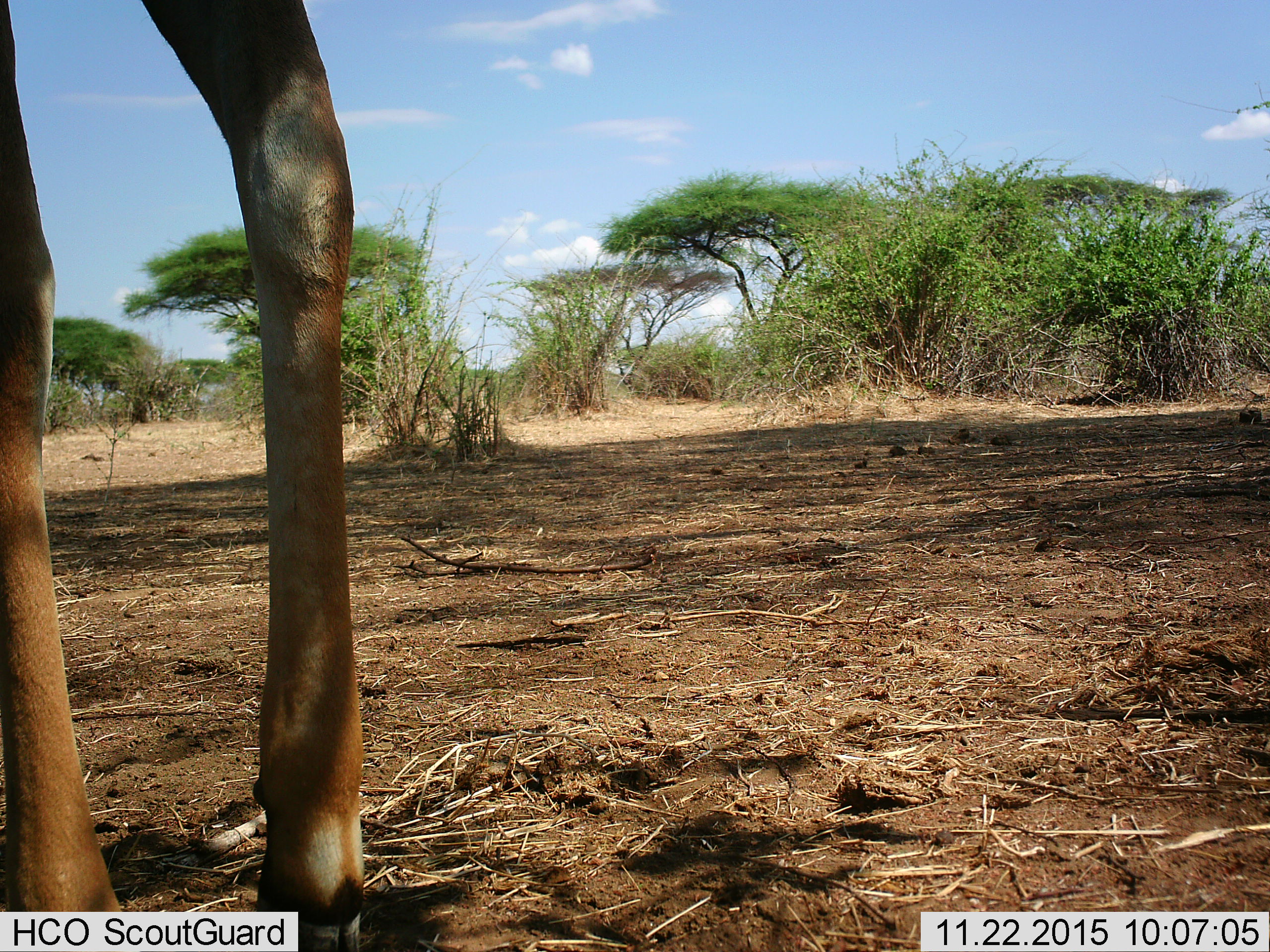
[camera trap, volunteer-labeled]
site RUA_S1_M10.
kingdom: Animalia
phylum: Chordata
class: Mammalia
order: Artiodactyla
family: Bovidae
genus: Aepyceros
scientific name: Aepyceros melampus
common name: impala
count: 1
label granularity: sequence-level